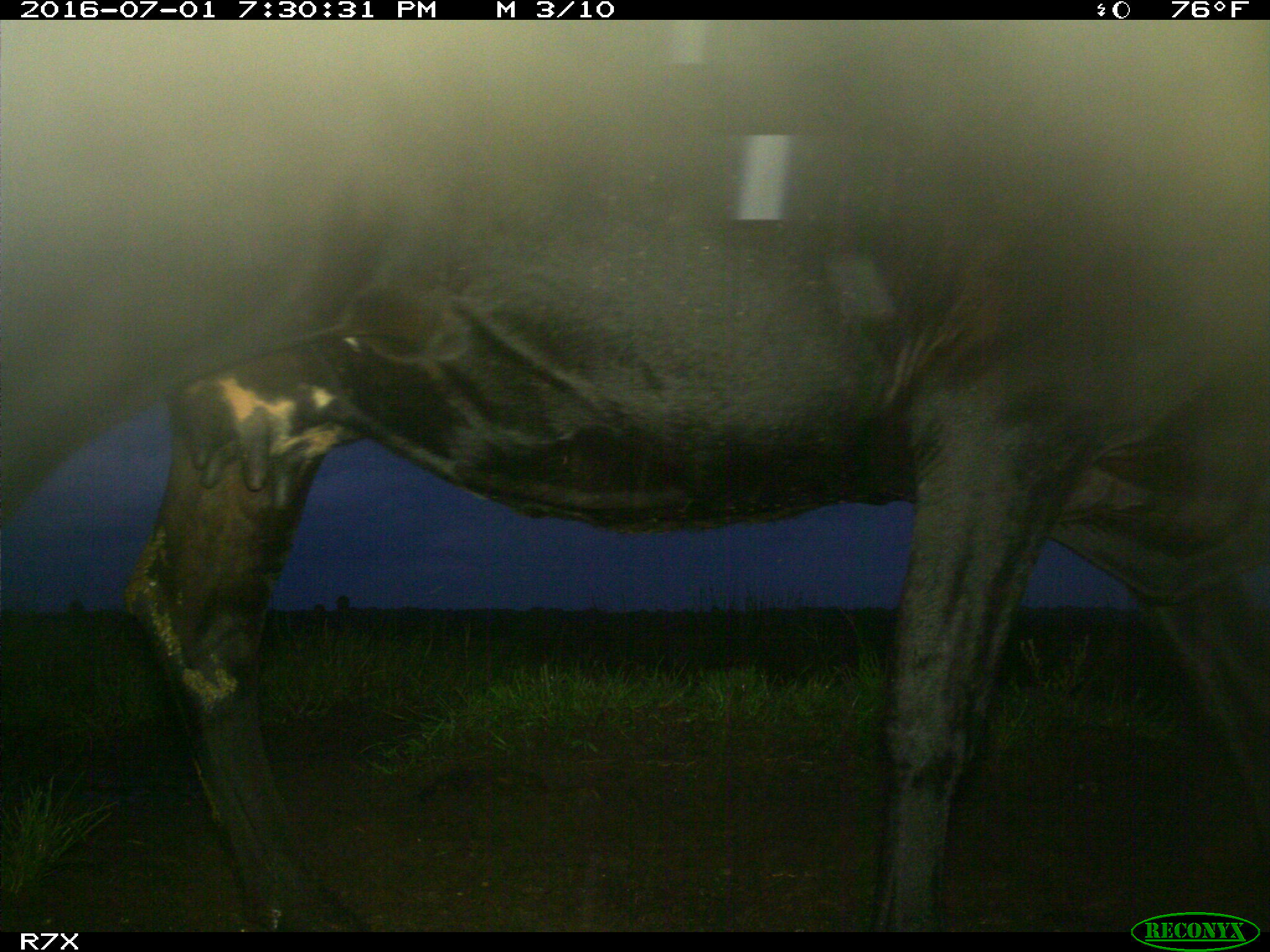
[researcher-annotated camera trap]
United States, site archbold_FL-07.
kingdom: Animalia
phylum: Chordata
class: Mammalia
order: Artiodactyla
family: Bovidae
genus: Bos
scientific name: Bos taurus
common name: domestic cow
Bos taurus (domestic cow).